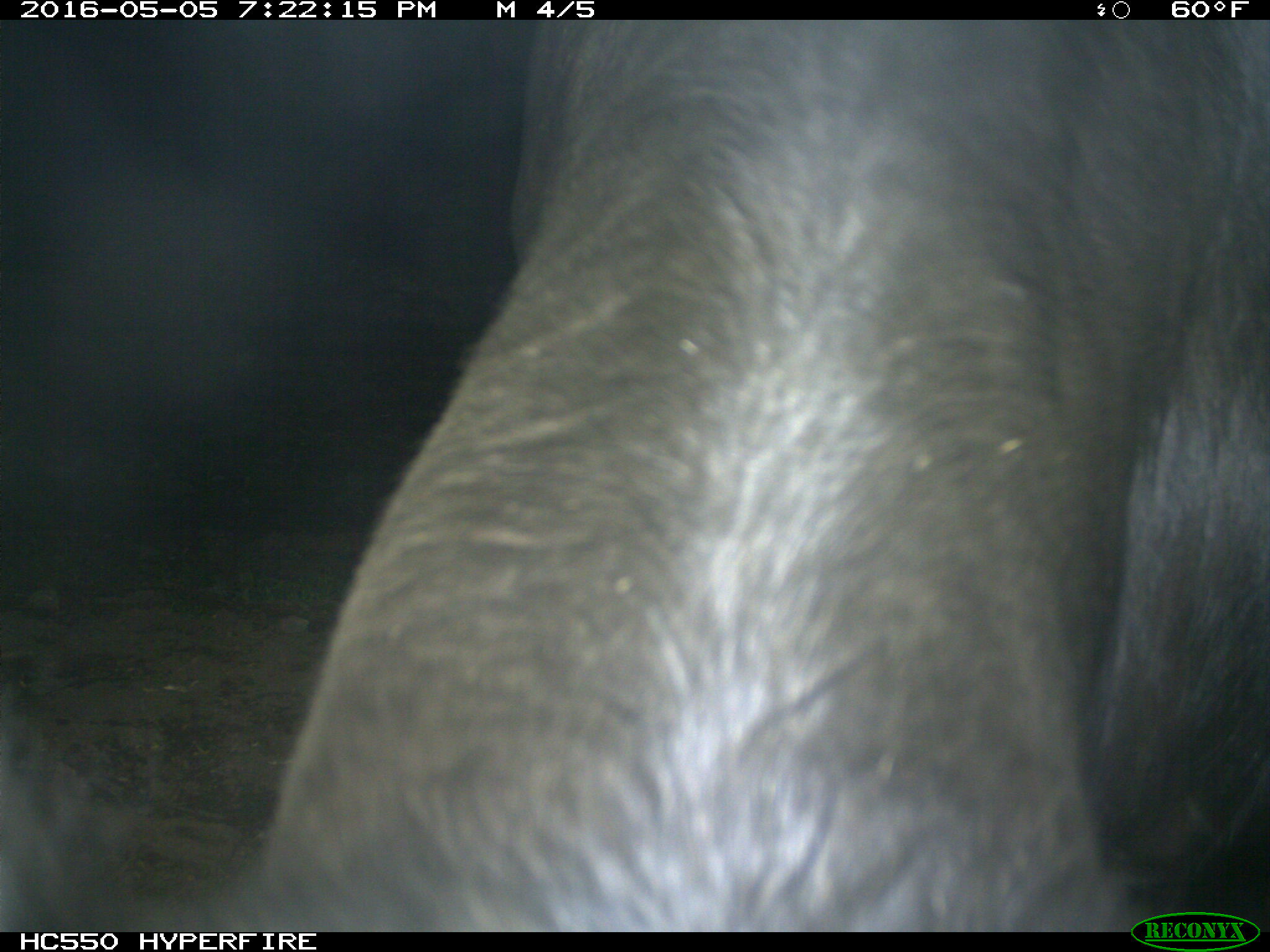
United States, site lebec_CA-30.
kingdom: Animalia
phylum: Chordata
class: Mammalia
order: Artiodactyla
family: Bovidae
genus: Bos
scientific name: Bos taurus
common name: domestic cow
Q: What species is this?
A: Bos taurus (domestic cow).